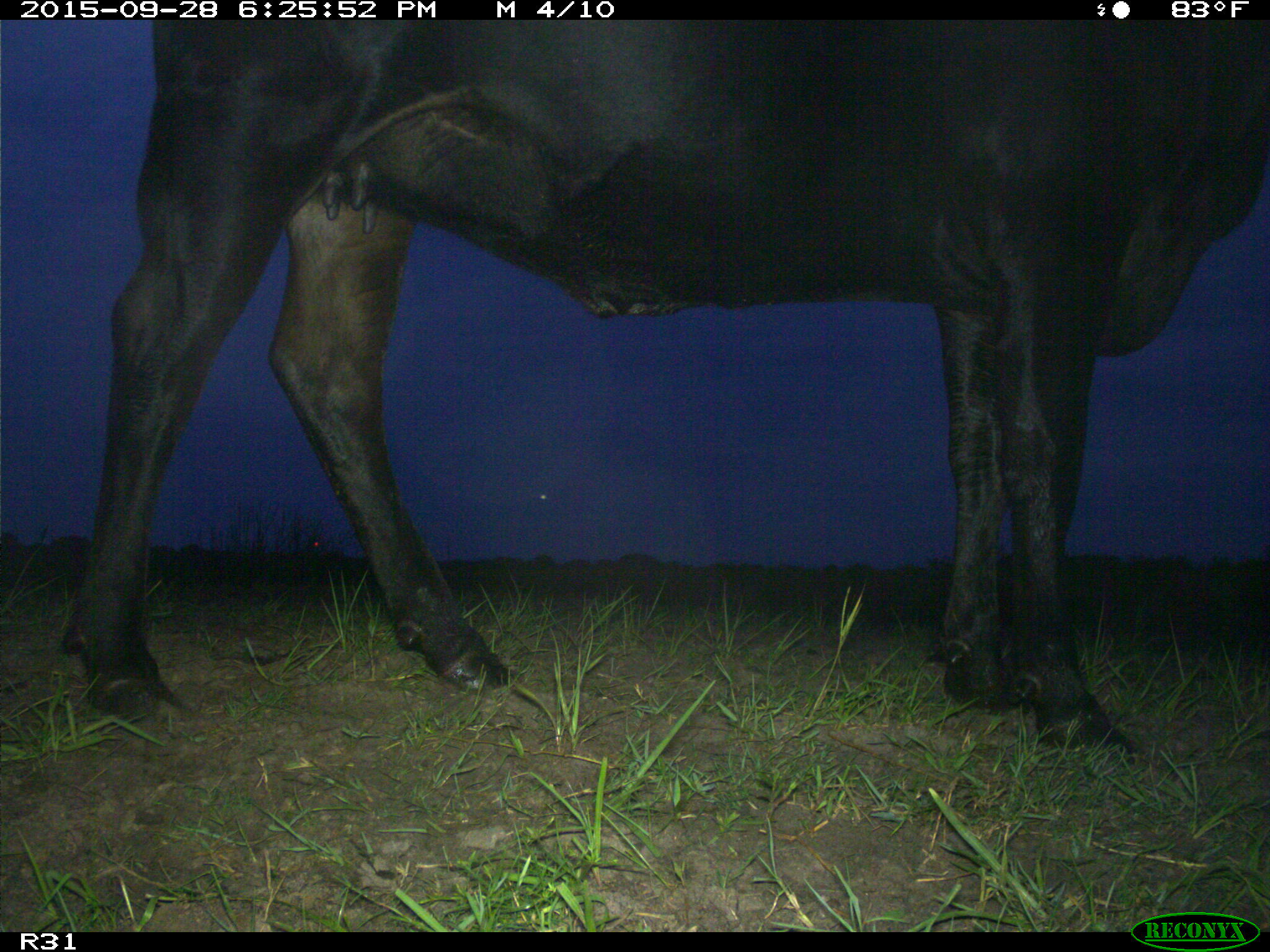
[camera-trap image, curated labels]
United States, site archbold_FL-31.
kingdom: Animalia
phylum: Chordata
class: Mammalia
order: Artiodactyla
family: Bovidae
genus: Bos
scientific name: Bos taurus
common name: domestic cow